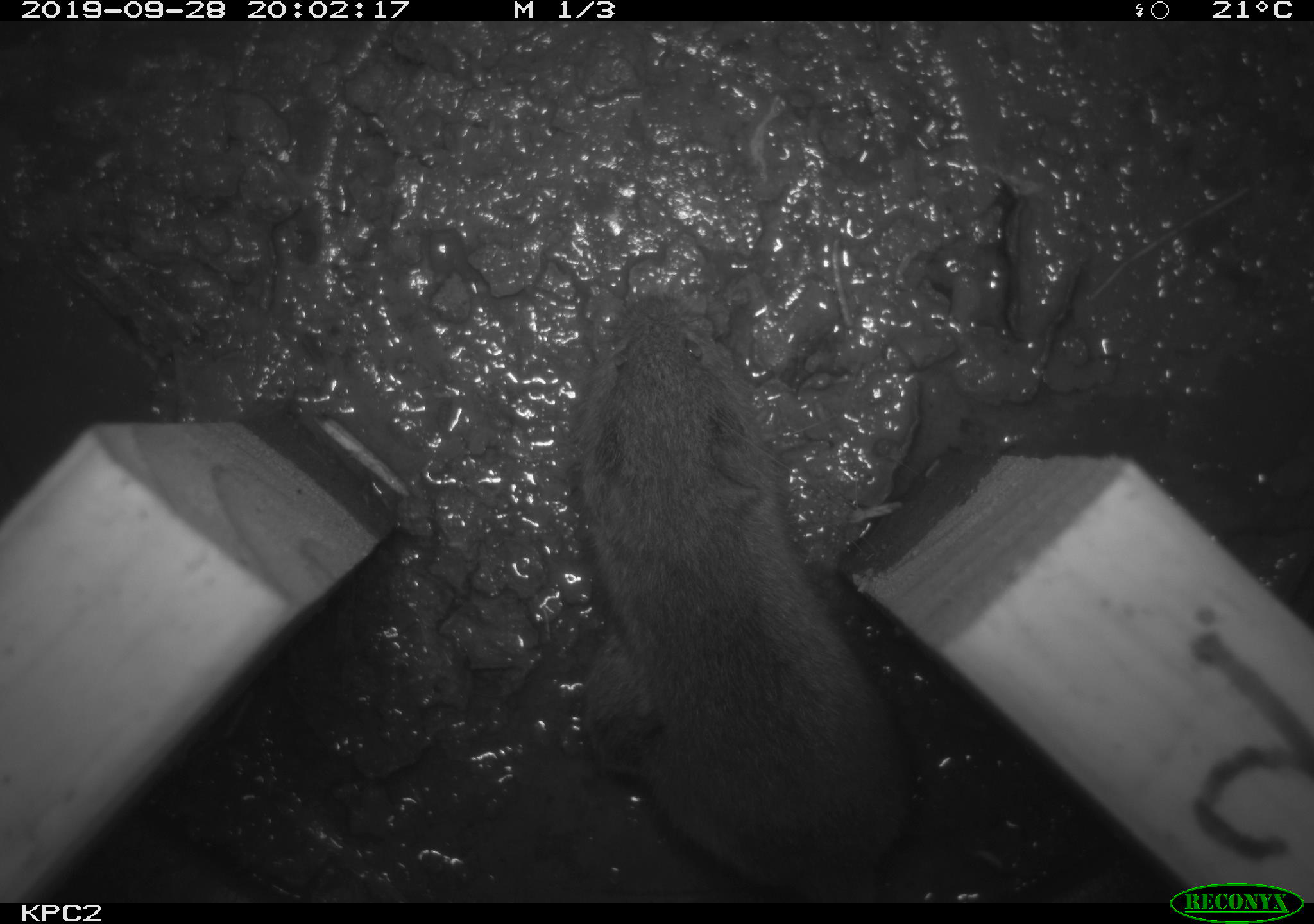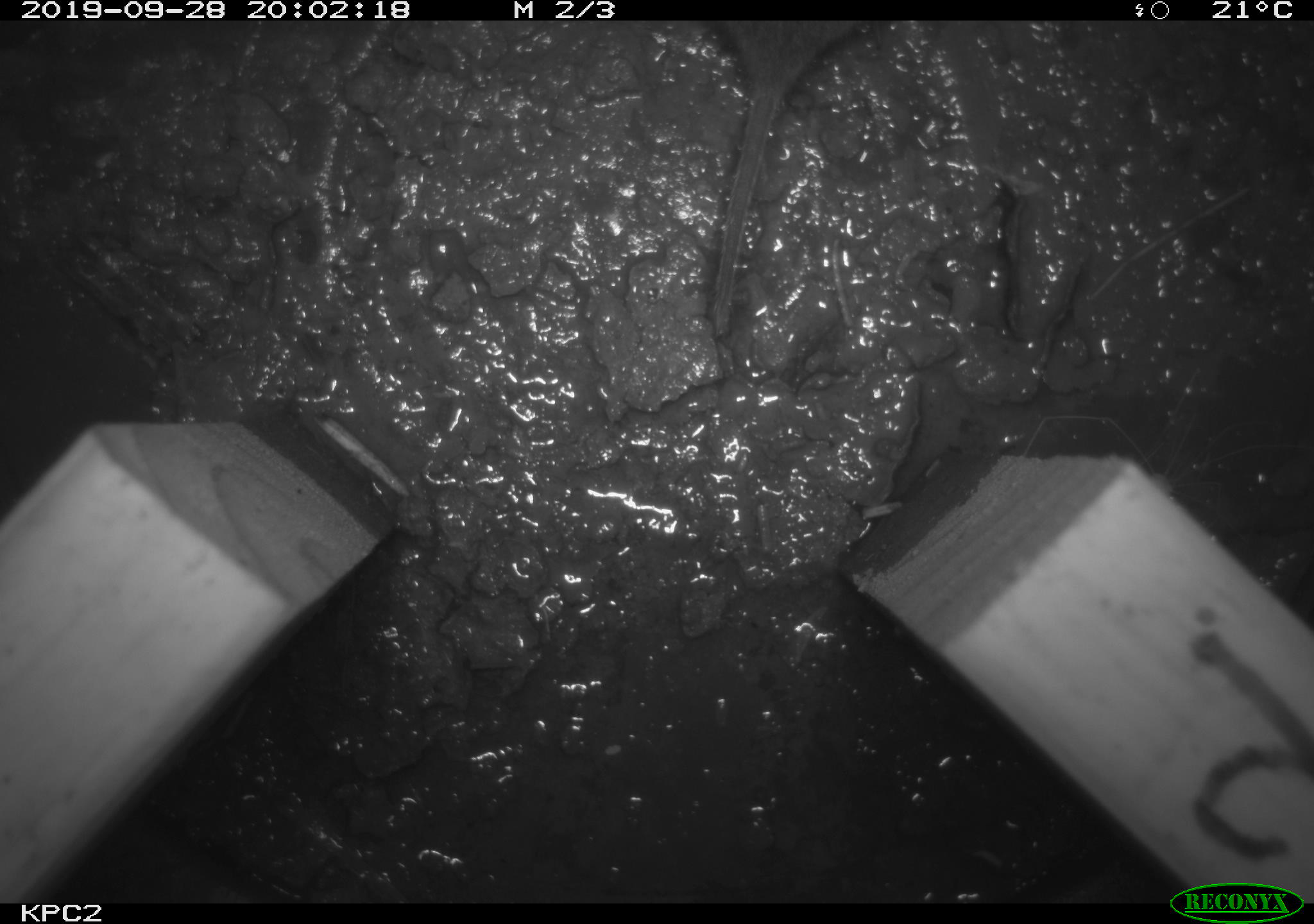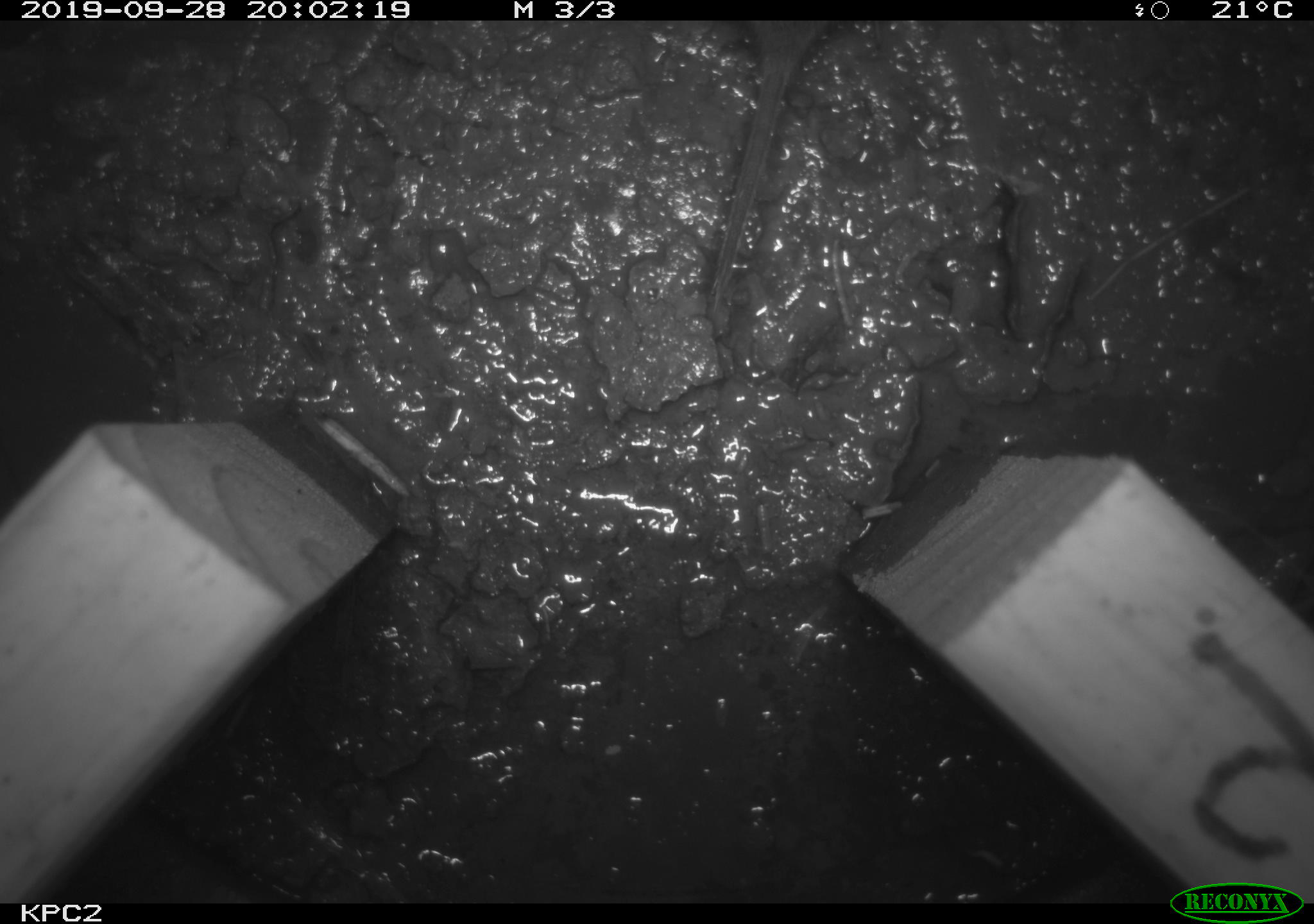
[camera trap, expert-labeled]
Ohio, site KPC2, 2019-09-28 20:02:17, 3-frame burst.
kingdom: Animalia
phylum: Chordata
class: Mammalia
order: Rodentia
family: Cricetidae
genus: Microtus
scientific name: Microtus pennsylvanicus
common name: meadow vole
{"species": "meadow vole (Microtus pennsylvanicus)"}